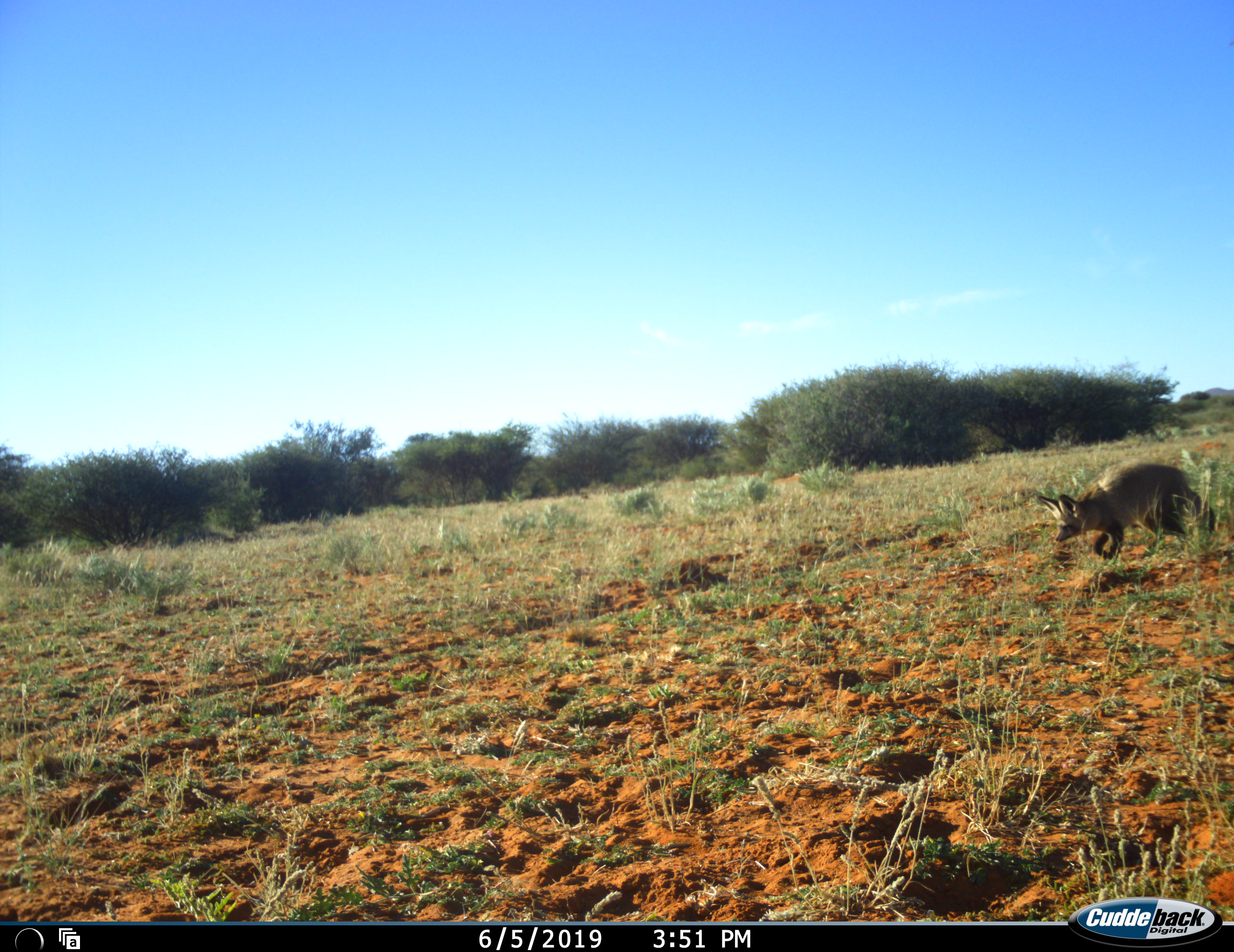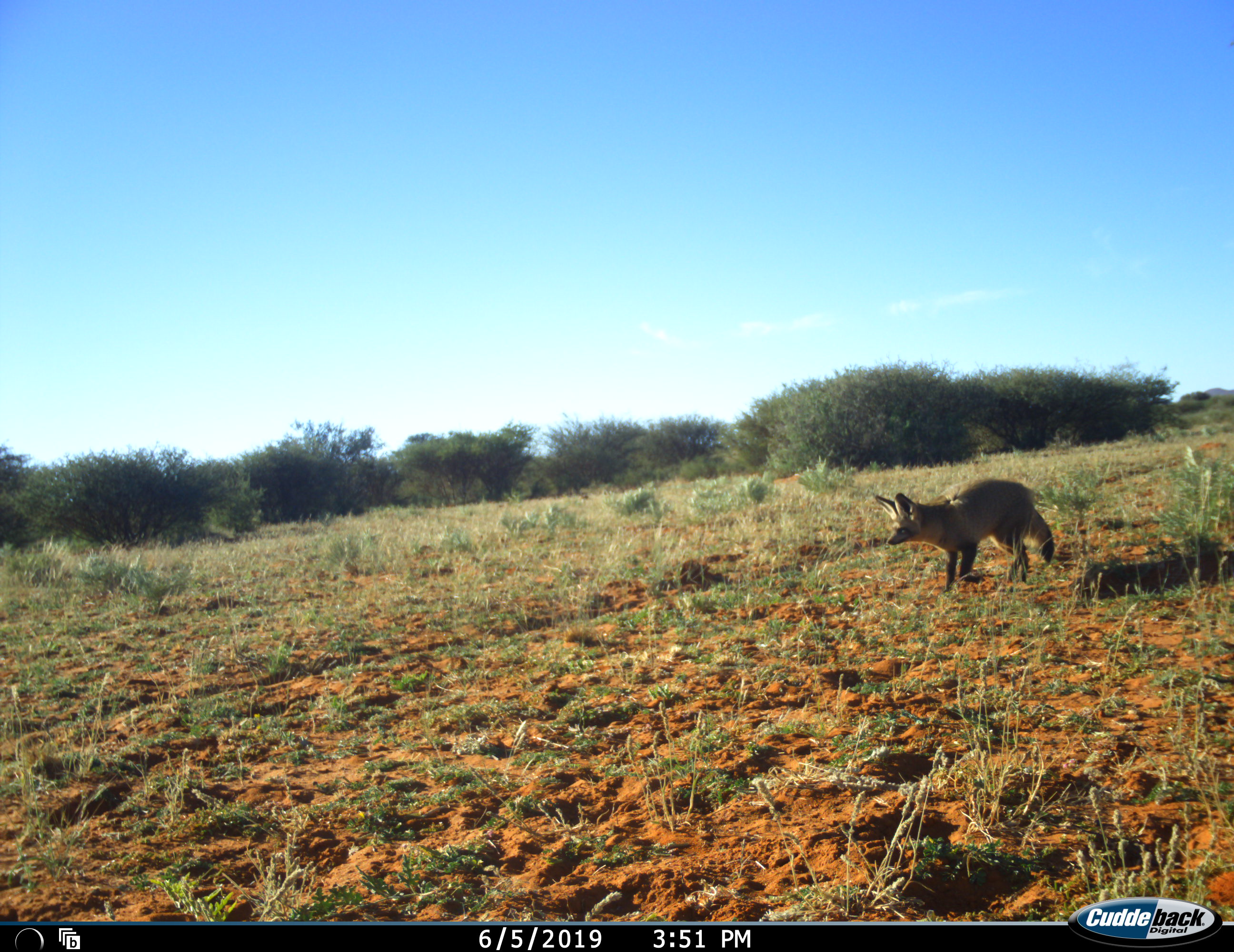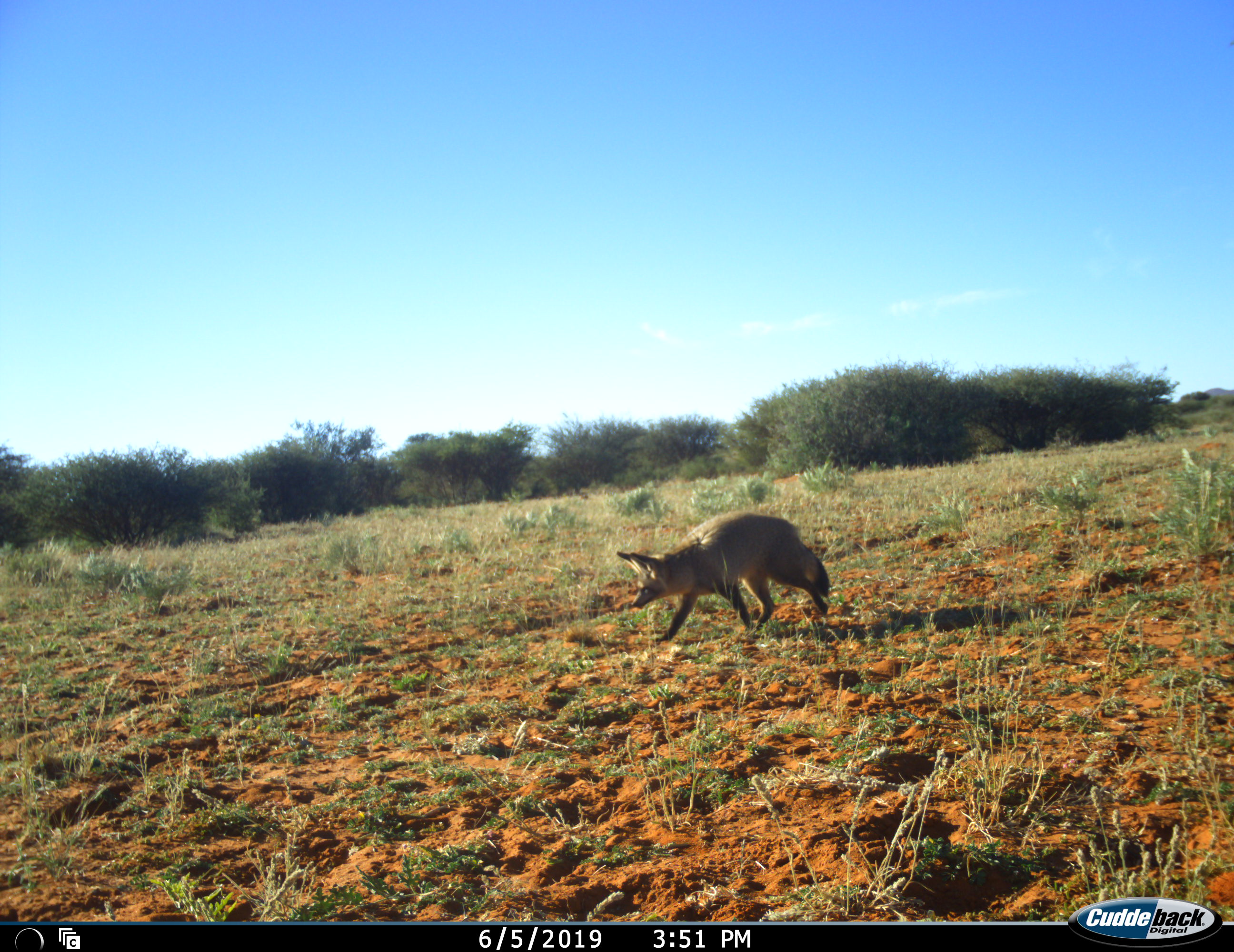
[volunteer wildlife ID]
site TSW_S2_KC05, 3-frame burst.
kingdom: Animalia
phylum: Chordata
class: Mammalia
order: Carnivora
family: Canidae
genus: Otocyon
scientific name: Otocyon megalotis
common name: bat-eared fox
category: foxbateared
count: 1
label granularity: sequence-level